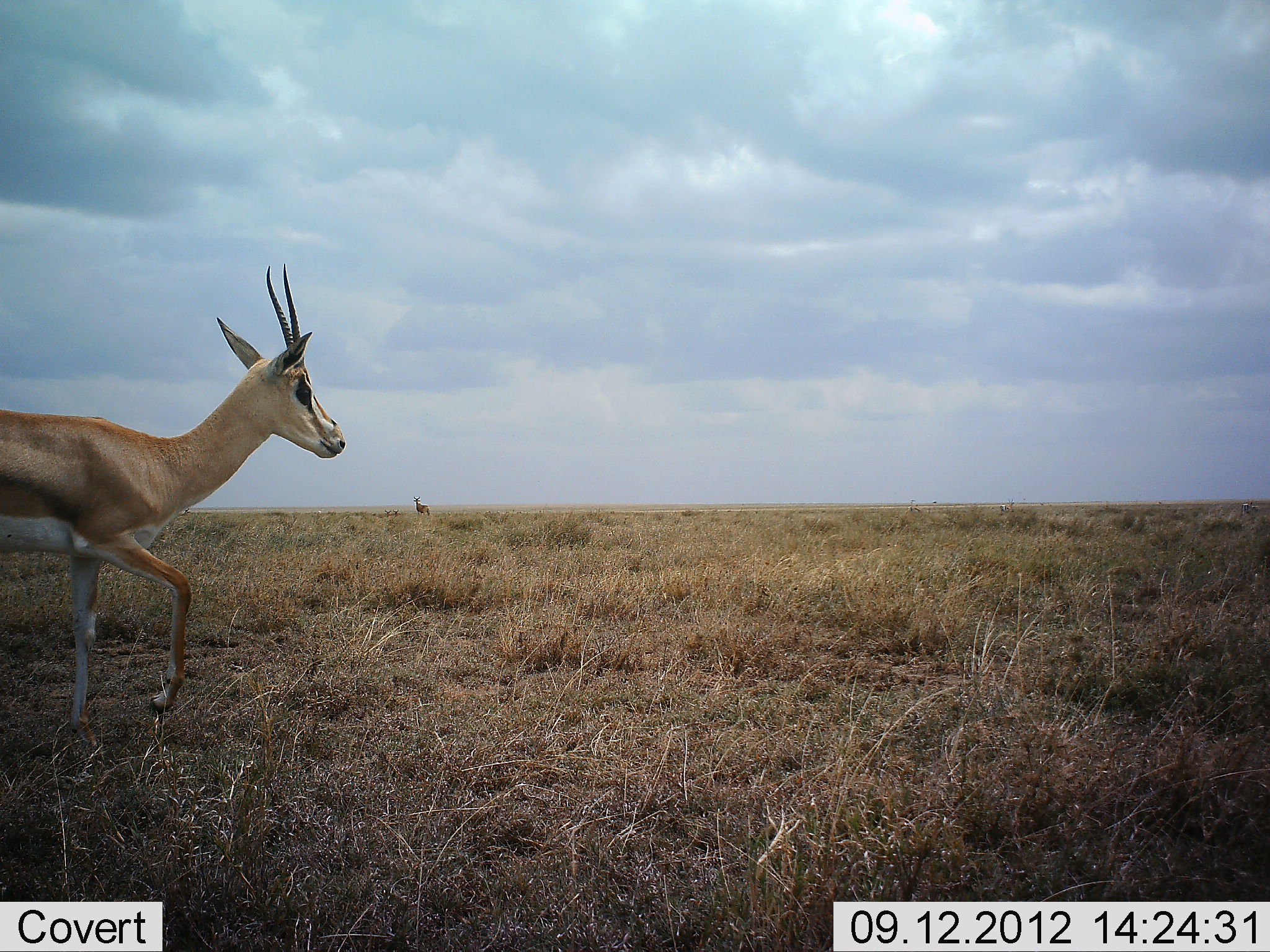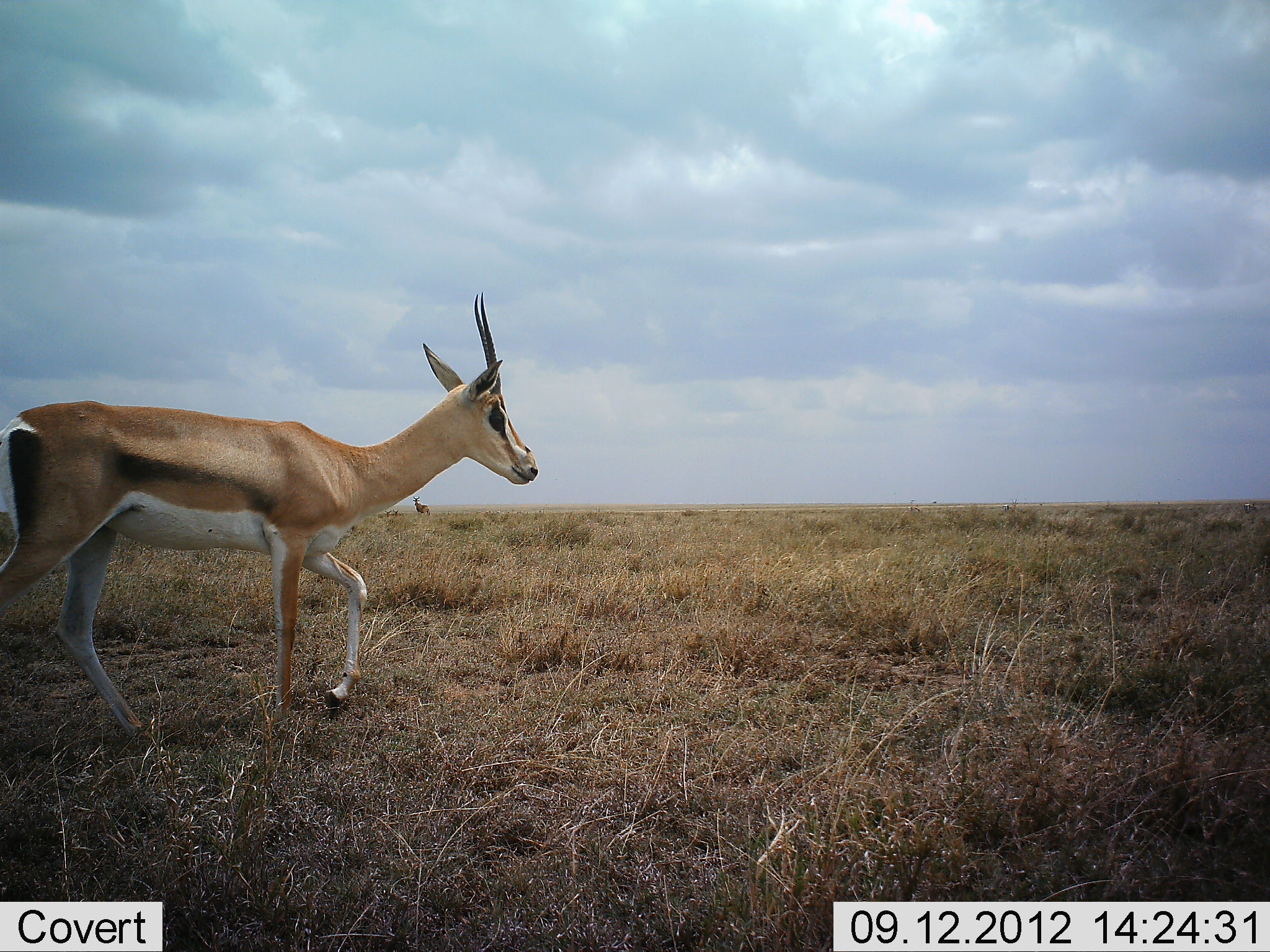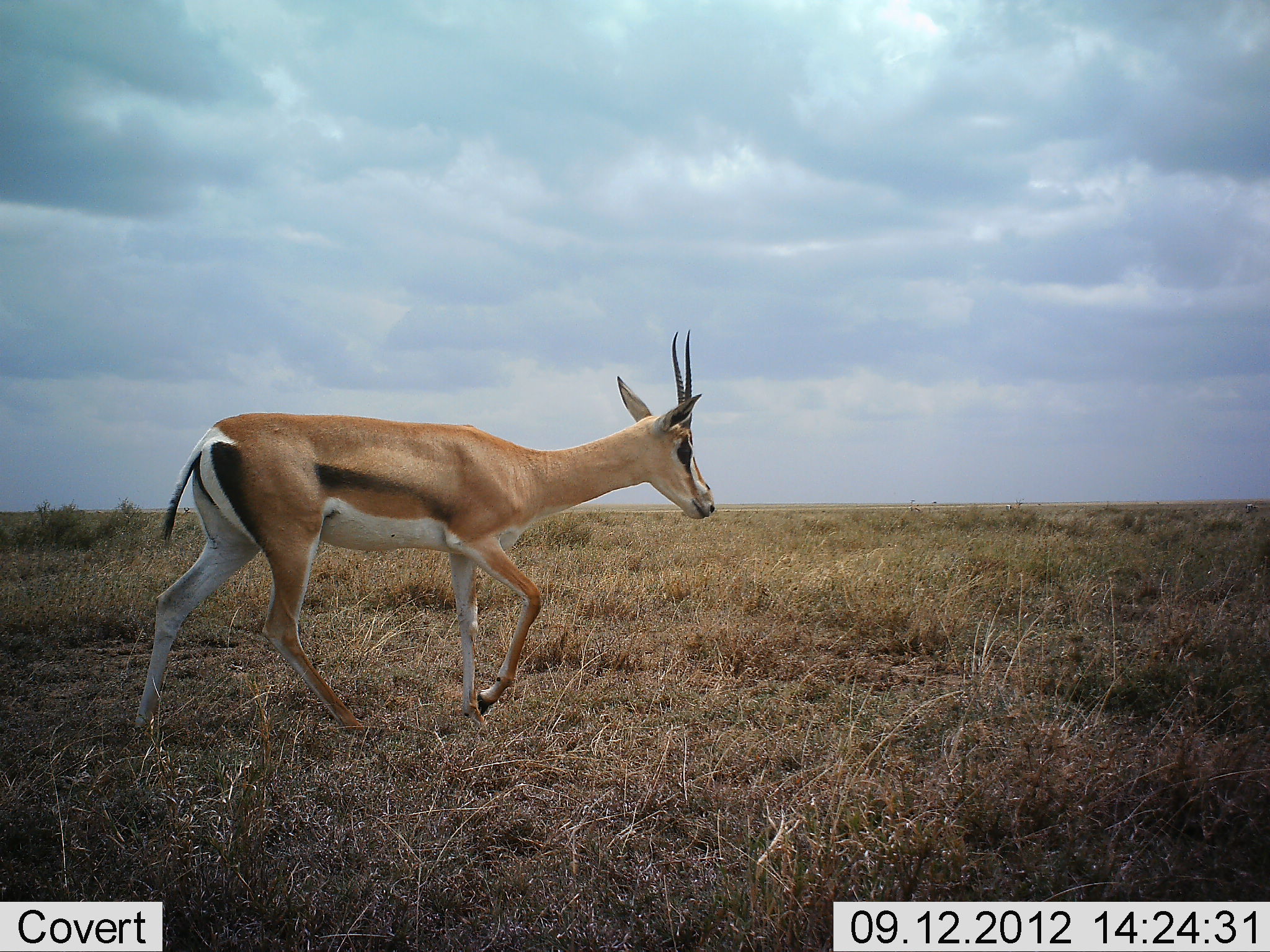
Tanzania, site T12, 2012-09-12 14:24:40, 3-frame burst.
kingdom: Animalia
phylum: Chordata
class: Mammalia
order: Artiodactyla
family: Bovidae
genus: Nanger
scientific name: Nanger granti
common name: grant's gazelle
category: gazellegrants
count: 1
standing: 36%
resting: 0%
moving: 82%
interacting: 0%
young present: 0%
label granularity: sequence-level